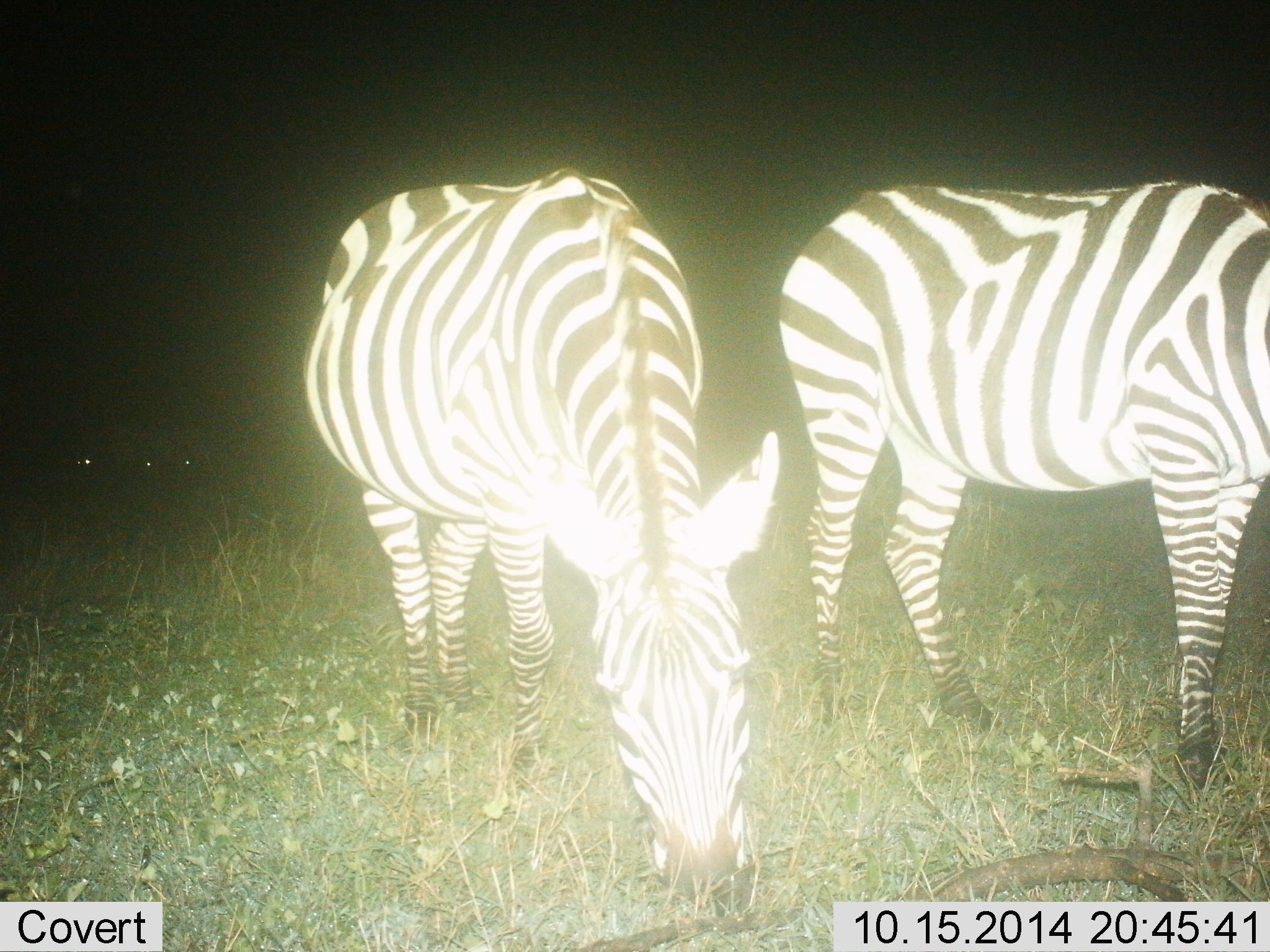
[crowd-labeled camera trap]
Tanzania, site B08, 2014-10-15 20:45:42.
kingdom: Animalia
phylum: Chordata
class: Mammalia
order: Perissodactyla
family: Equidae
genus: Equus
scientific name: Equus quagga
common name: plains zebra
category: zebra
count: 2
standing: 30%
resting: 0%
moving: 0%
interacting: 0%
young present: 0%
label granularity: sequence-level